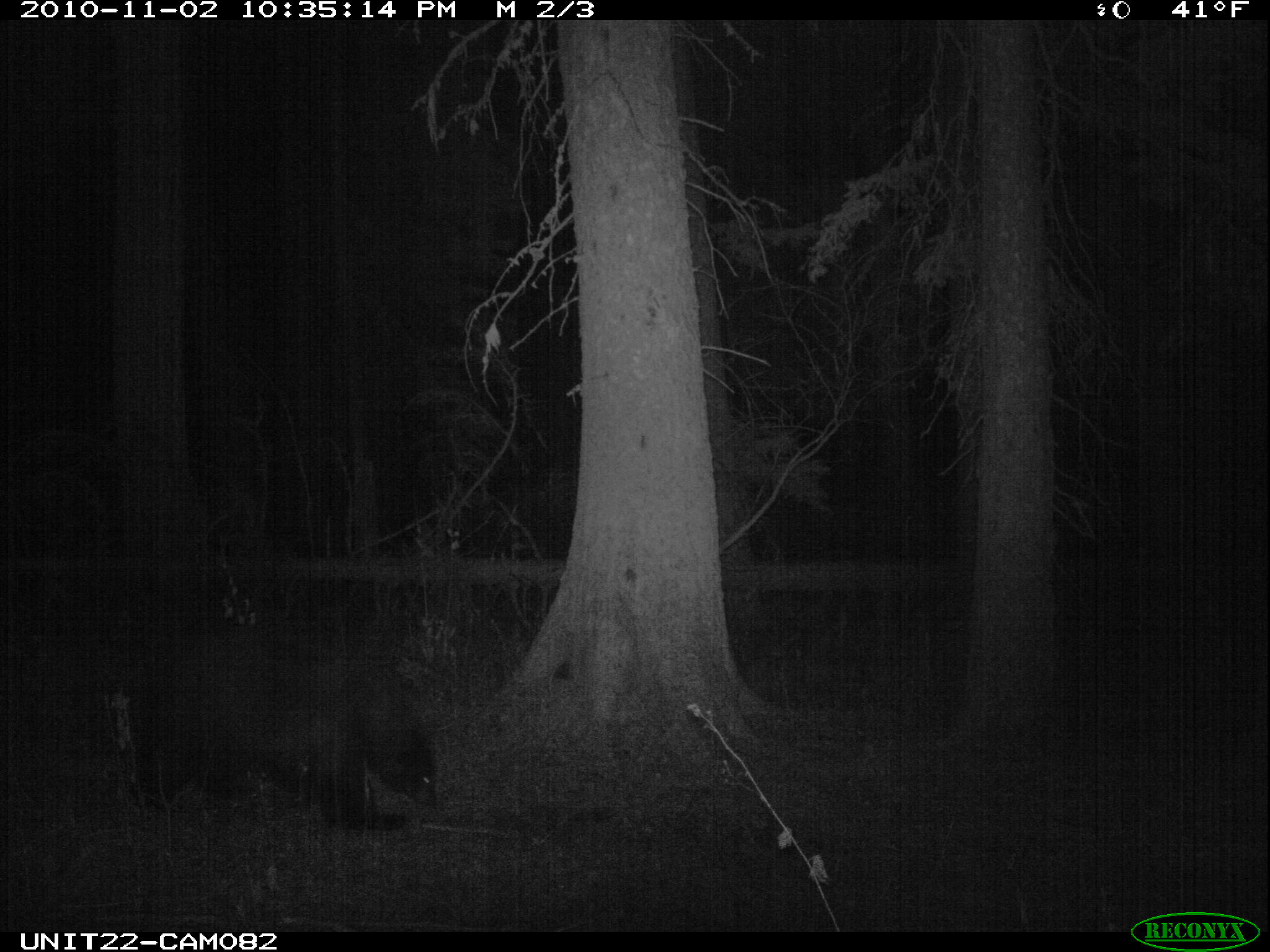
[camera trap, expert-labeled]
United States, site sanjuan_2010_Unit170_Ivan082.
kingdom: Animalia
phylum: Chordata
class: Mammalia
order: Carnivora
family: Ursidae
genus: Ursus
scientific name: Ursus americanus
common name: american black bear